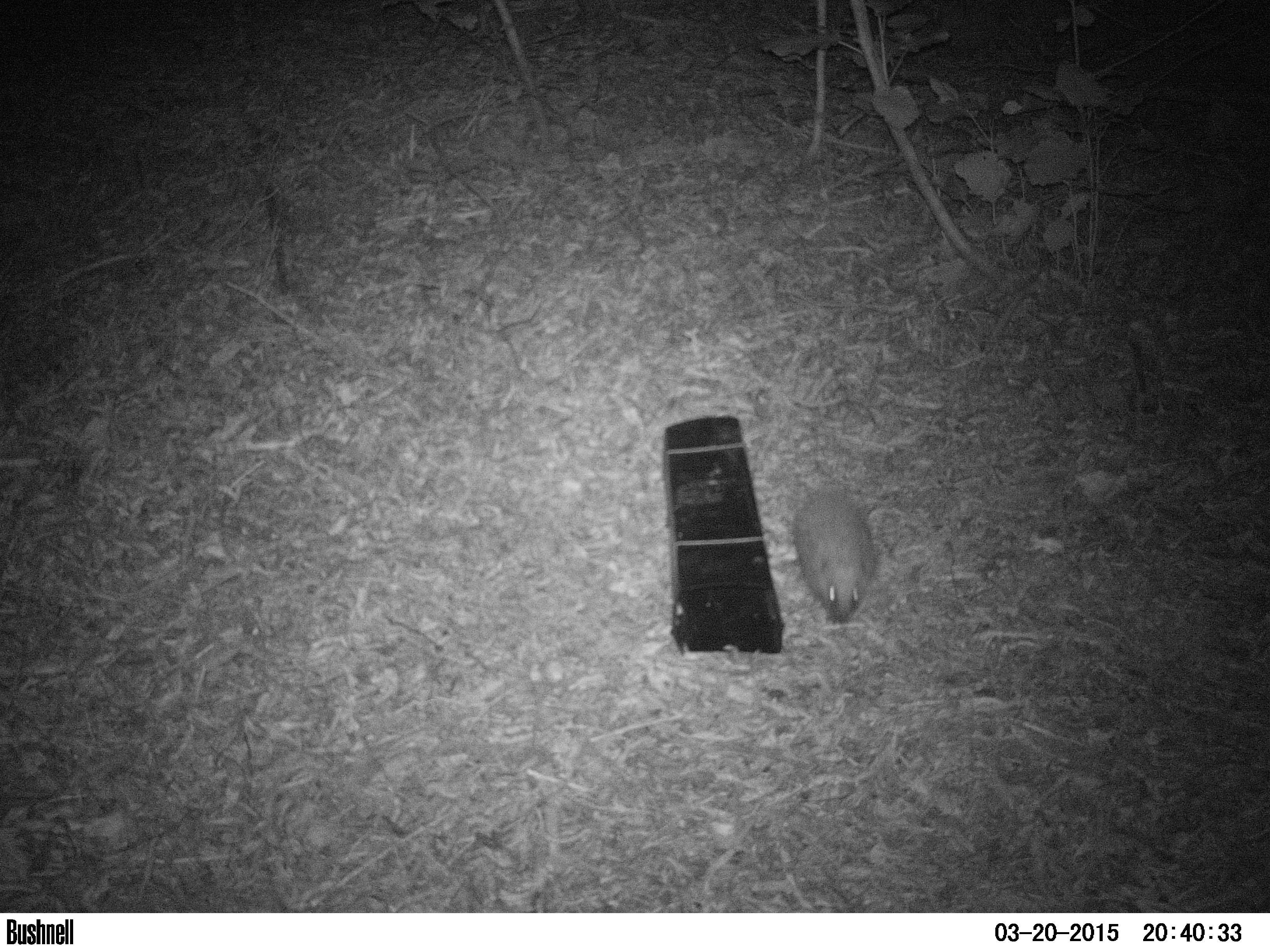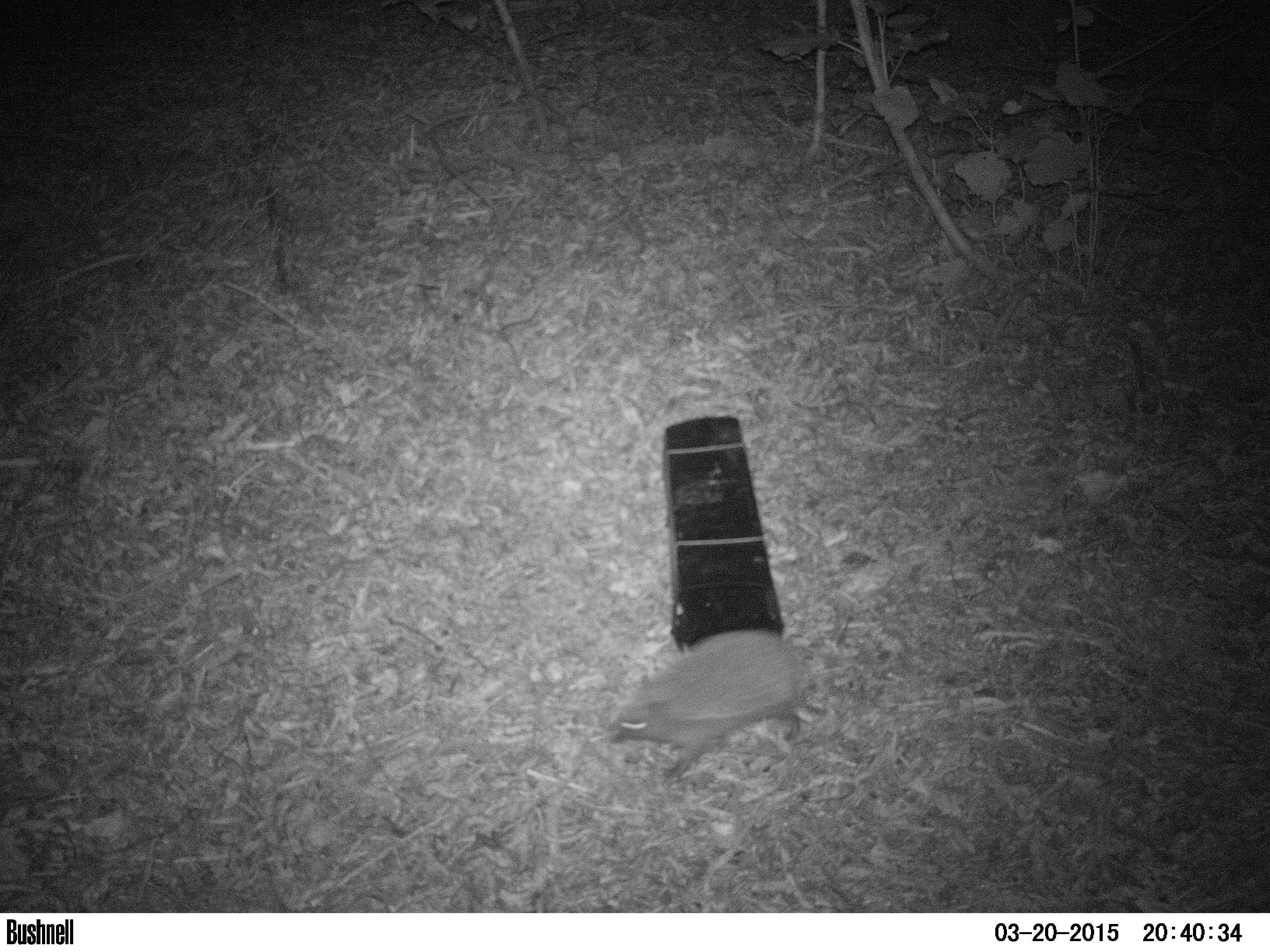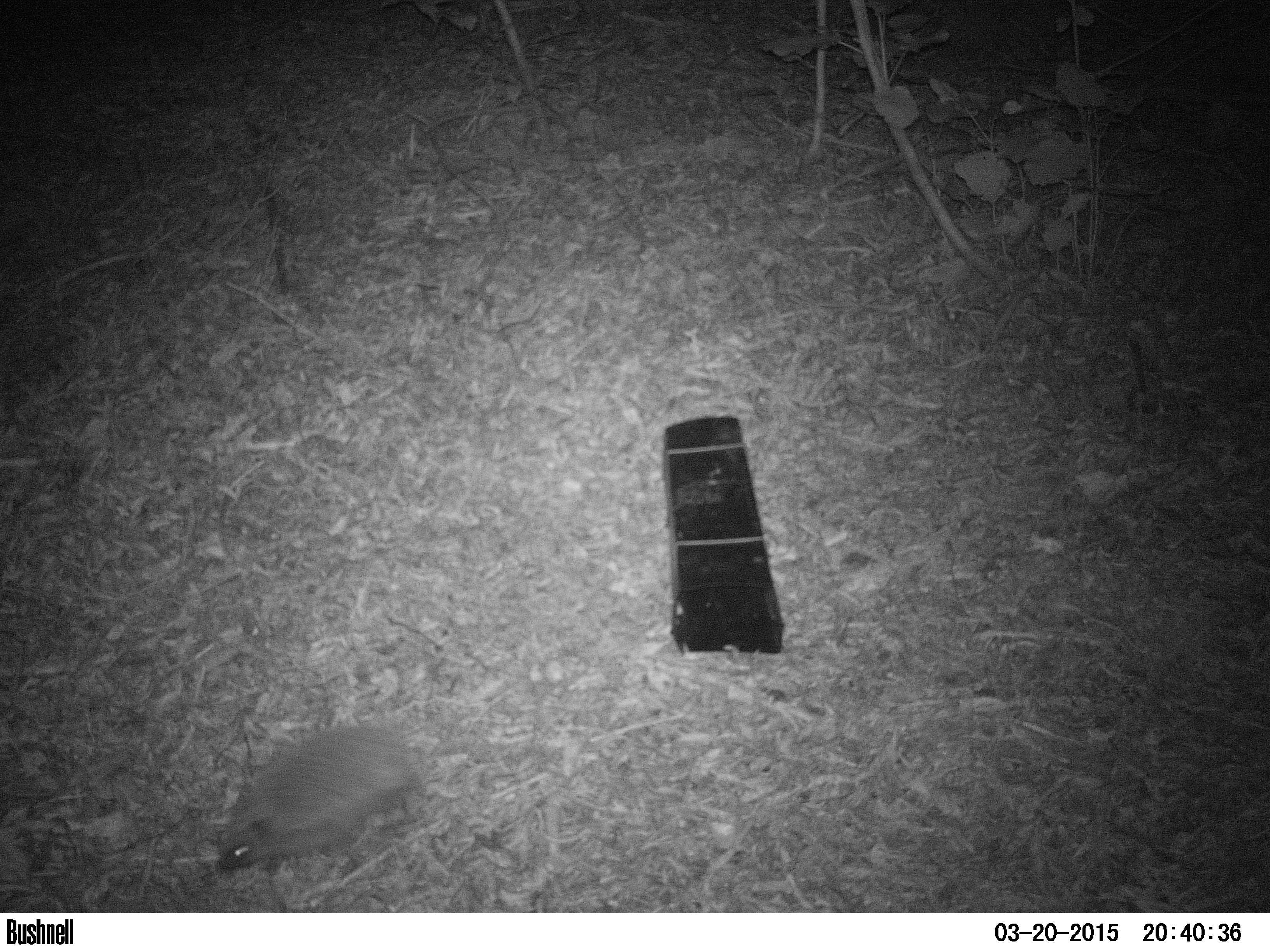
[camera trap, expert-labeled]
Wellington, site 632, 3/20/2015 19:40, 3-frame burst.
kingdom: Animalia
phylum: Chordata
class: Mammalia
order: Eulipotyphla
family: Erinaceidae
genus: Erinaceus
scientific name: Erinaceus europaeus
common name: hedgehog